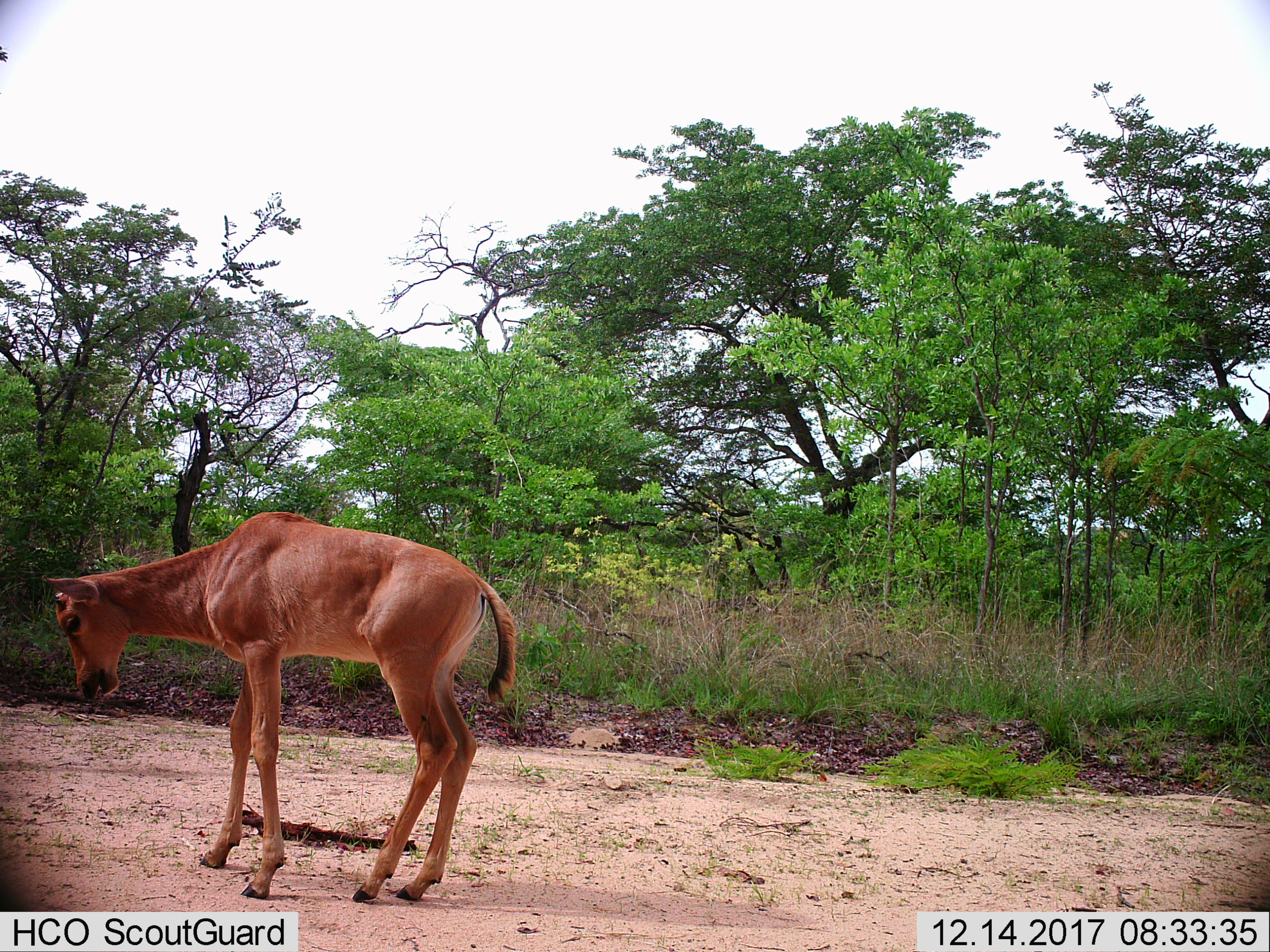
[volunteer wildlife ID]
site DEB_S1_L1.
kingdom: Animalia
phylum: Chordata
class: Mammalia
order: Artiodactyla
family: Bovidae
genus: Alcelaphus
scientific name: Alcelaphus buselaphus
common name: hartebeest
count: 1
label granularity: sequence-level